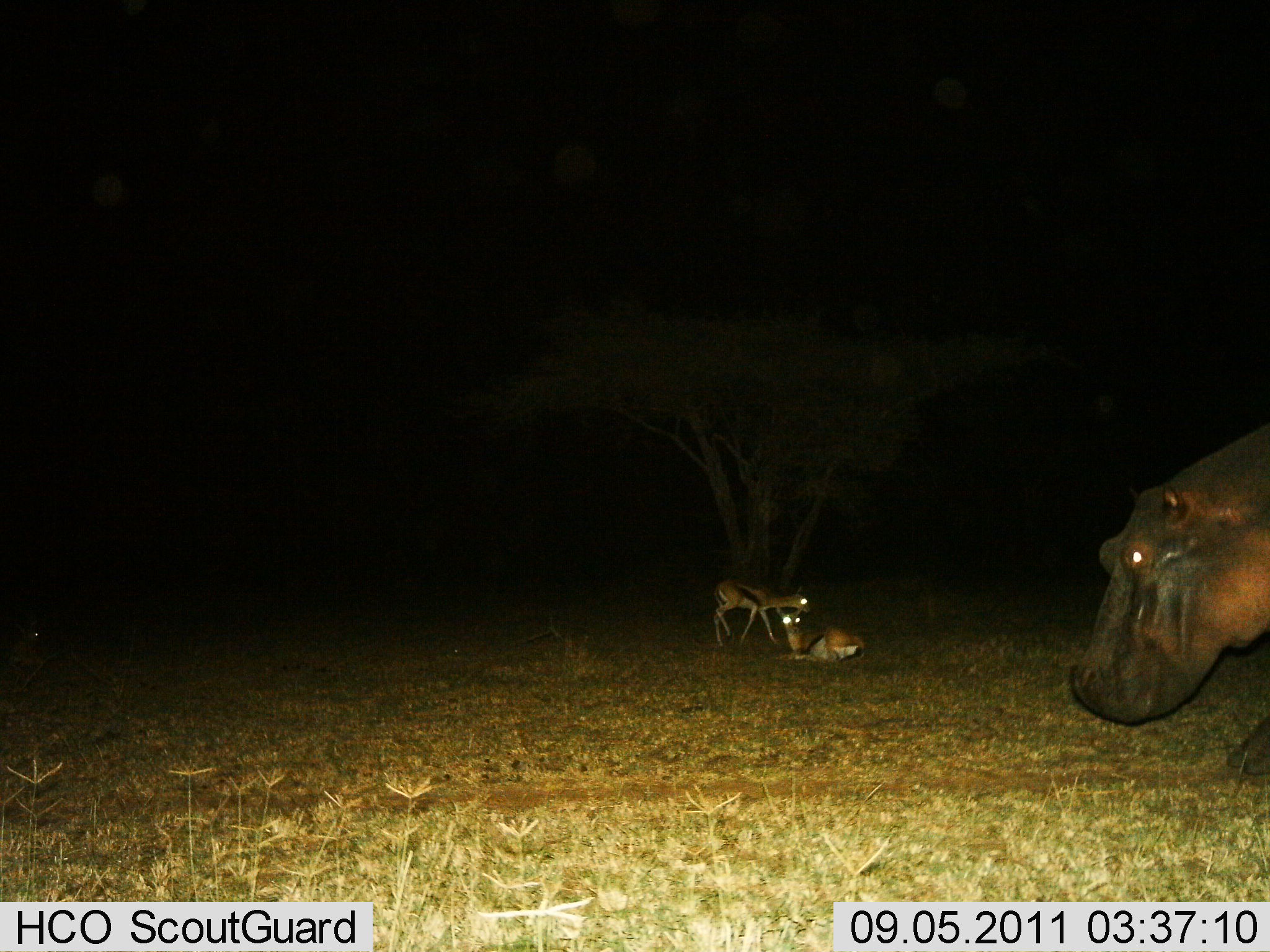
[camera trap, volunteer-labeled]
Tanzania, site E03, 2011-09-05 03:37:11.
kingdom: Animalia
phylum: Chordata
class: Mammalia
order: Artiodactyla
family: Bovidae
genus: Eudorcas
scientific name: Eudorcas thomsonii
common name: thomson's gazelle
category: gazellethomsons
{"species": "gazellethomsons (thomson's gazelle) (Eudorcas thomsonii)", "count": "2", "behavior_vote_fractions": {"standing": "64%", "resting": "100%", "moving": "7%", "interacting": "0%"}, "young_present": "0%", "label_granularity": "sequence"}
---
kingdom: Animalia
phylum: Chordata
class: Mammalia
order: Artiodactyla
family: Hippopotamidae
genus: Hippopotamus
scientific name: Hippopotamus amphibius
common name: hippopotamus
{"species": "hippopotamus (Hippopotamus amphibius)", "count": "1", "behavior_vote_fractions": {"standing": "36%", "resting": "0%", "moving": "71%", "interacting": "0%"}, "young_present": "0%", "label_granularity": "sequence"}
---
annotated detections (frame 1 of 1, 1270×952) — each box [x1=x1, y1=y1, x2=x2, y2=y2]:
animal: [x1=1072, y1=423, x2=1270, y2=778]; [x1=712, y1=579, x2=812, y2=649]; [x1=774, y1=604, x2=865, y2=665]